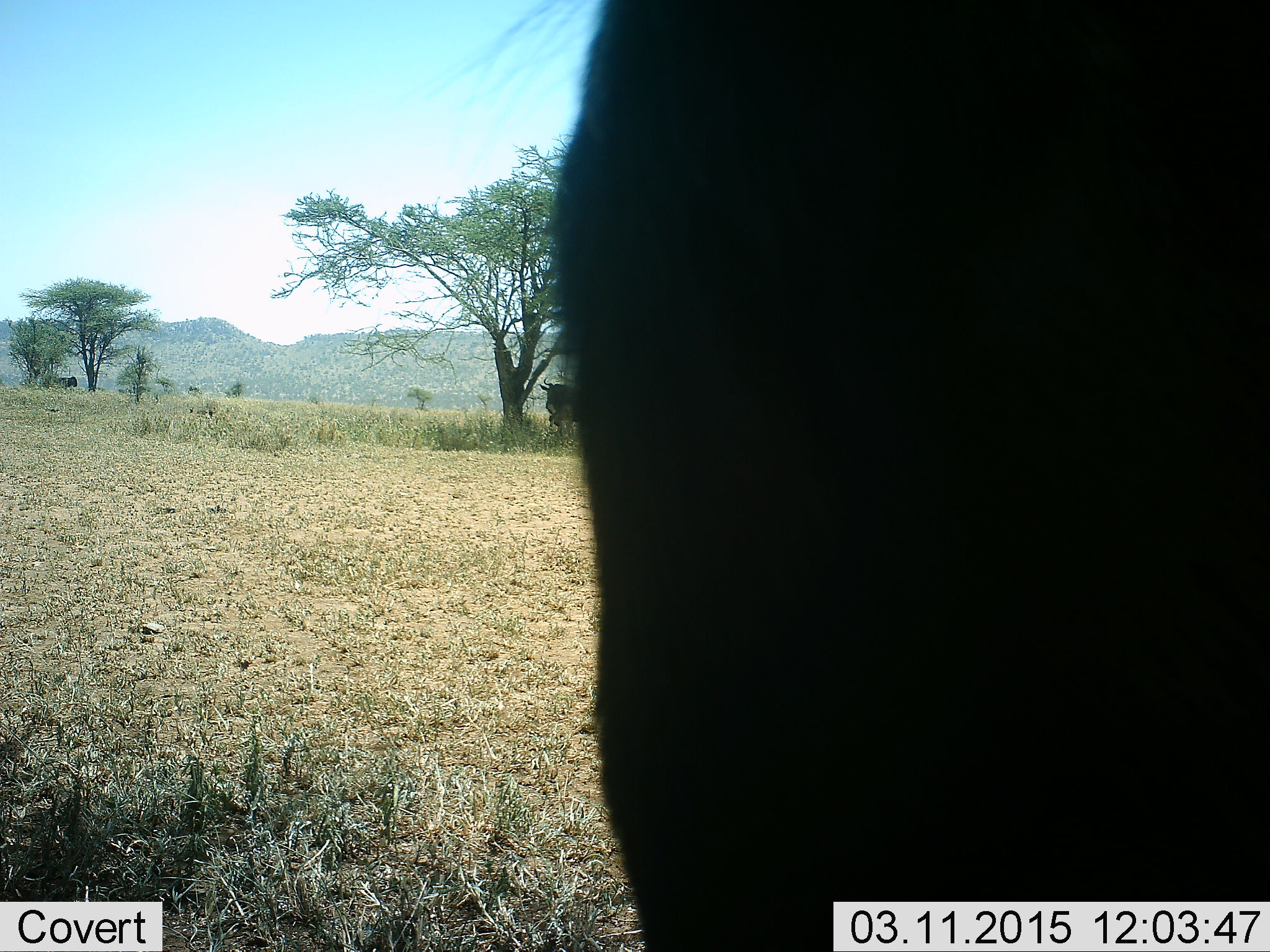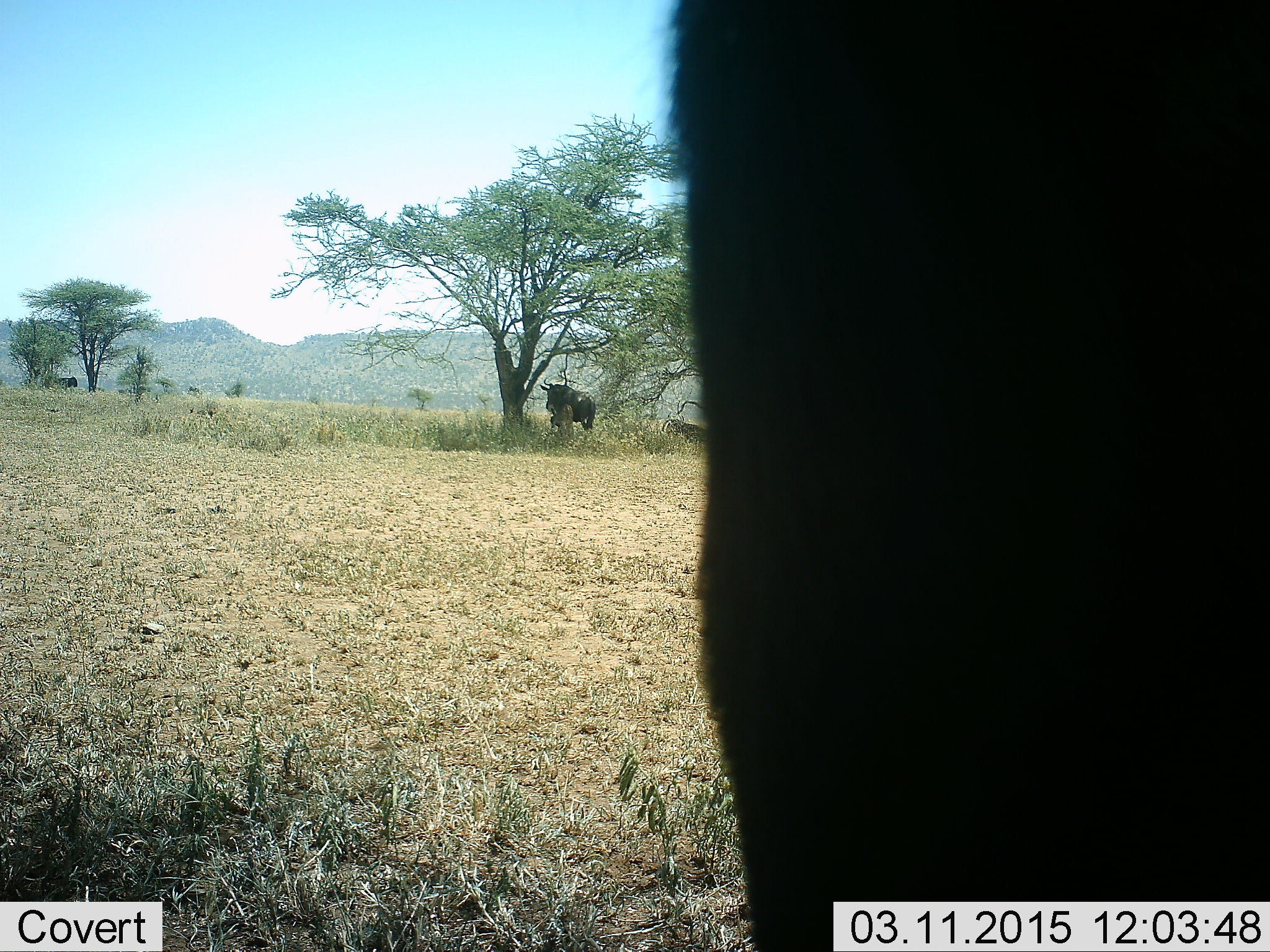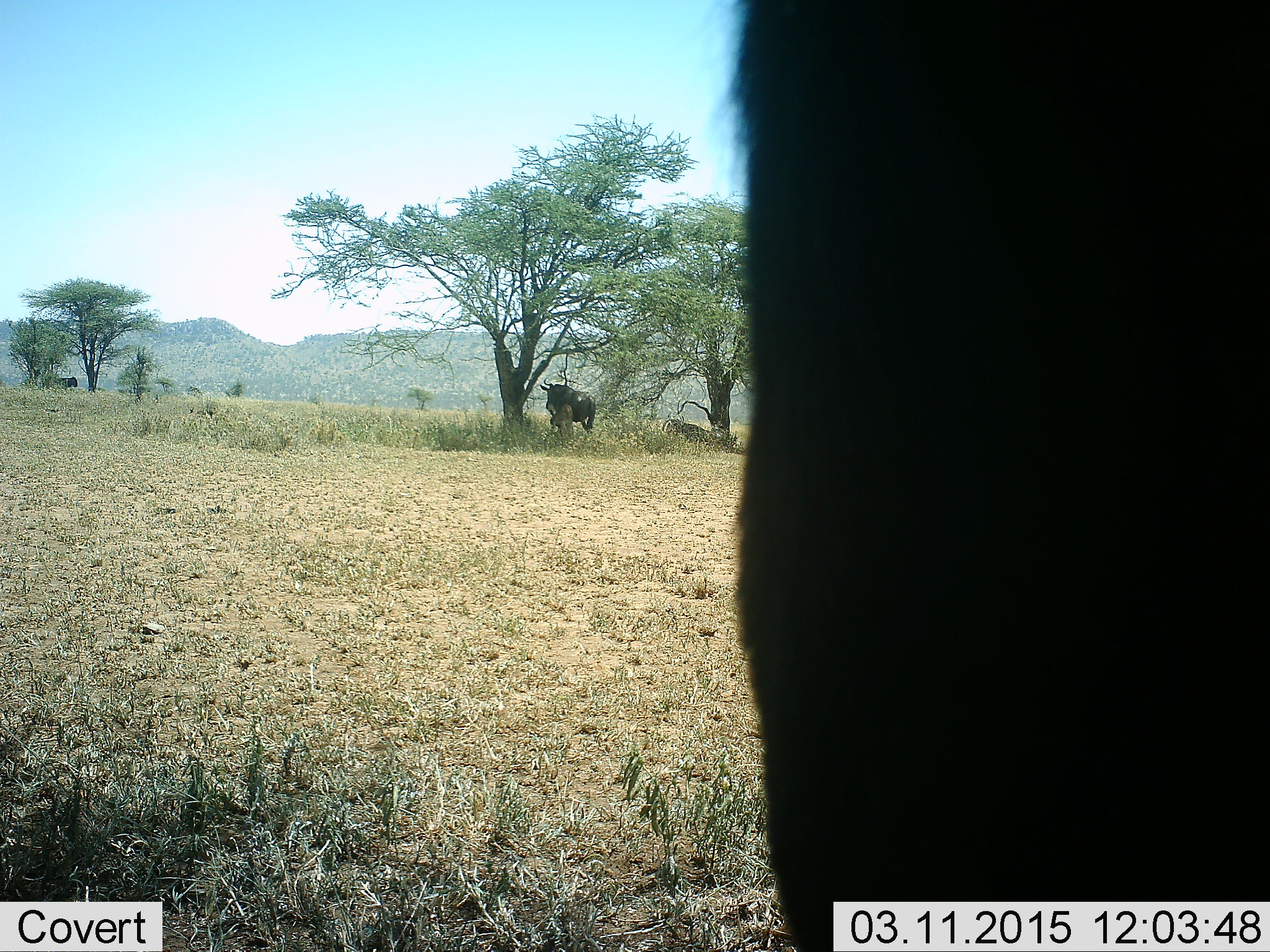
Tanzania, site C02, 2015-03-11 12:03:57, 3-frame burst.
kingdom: Animalia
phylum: Chordata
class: Mammalia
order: Artiodactyla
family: Bovidae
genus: Connochaetes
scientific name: Connochaetes taurinus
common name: blue wildebeest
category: wildebeest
Wildebeest (blue wildebeest) (Connochaetes taurinus), count 2. Behavior (volunteer vote fractions): standing 100%, resting 9%, moving 9%, interacting 0%. Young present (vote fraction): 18%. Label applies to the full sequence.